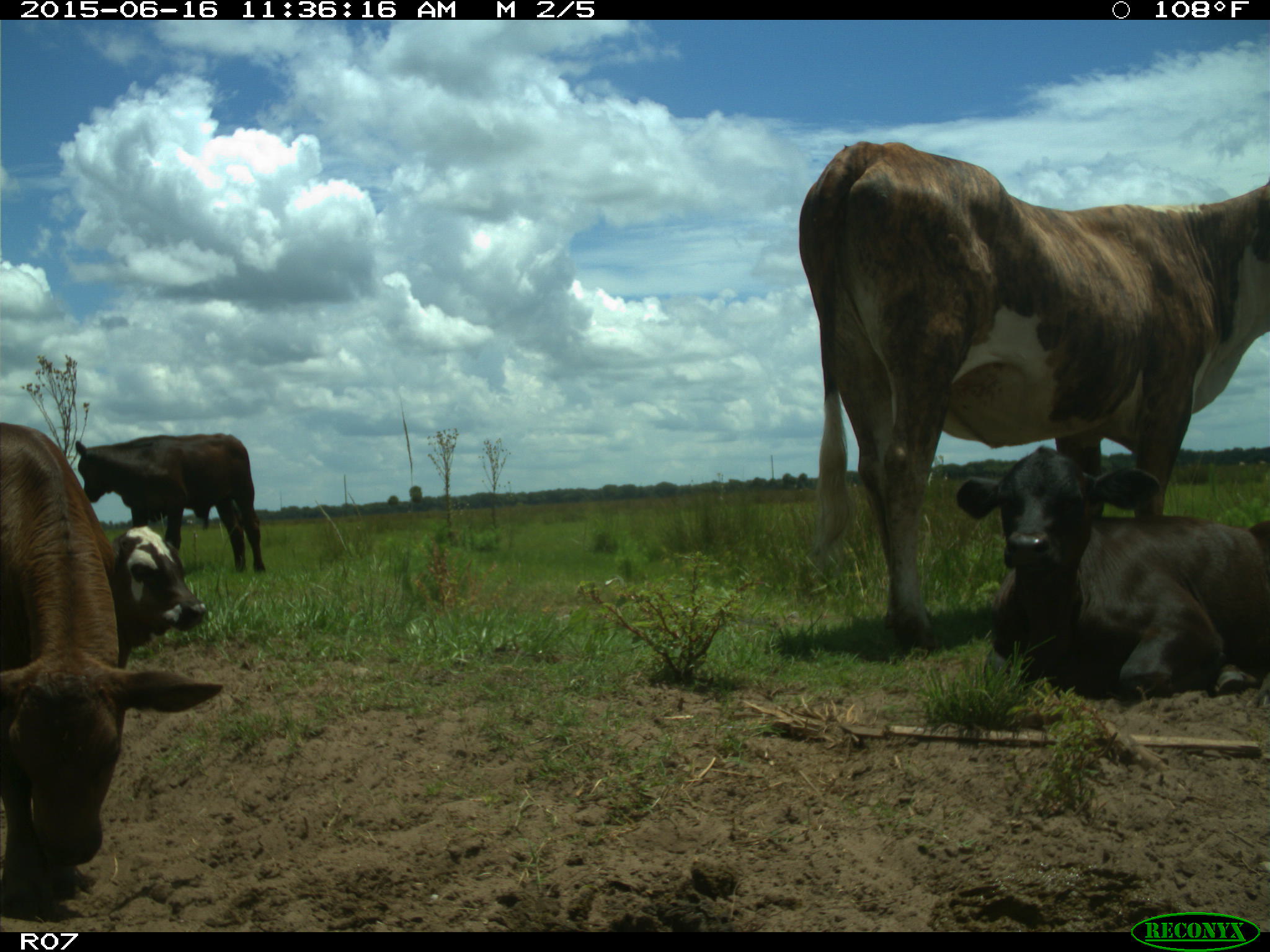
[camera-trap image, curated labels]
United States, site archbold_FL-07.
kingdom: Animalia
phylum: Chordata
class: Mammalia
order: Artiodactyla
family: Bovidae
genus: Bos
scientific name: Bos taurus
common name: domestic cow